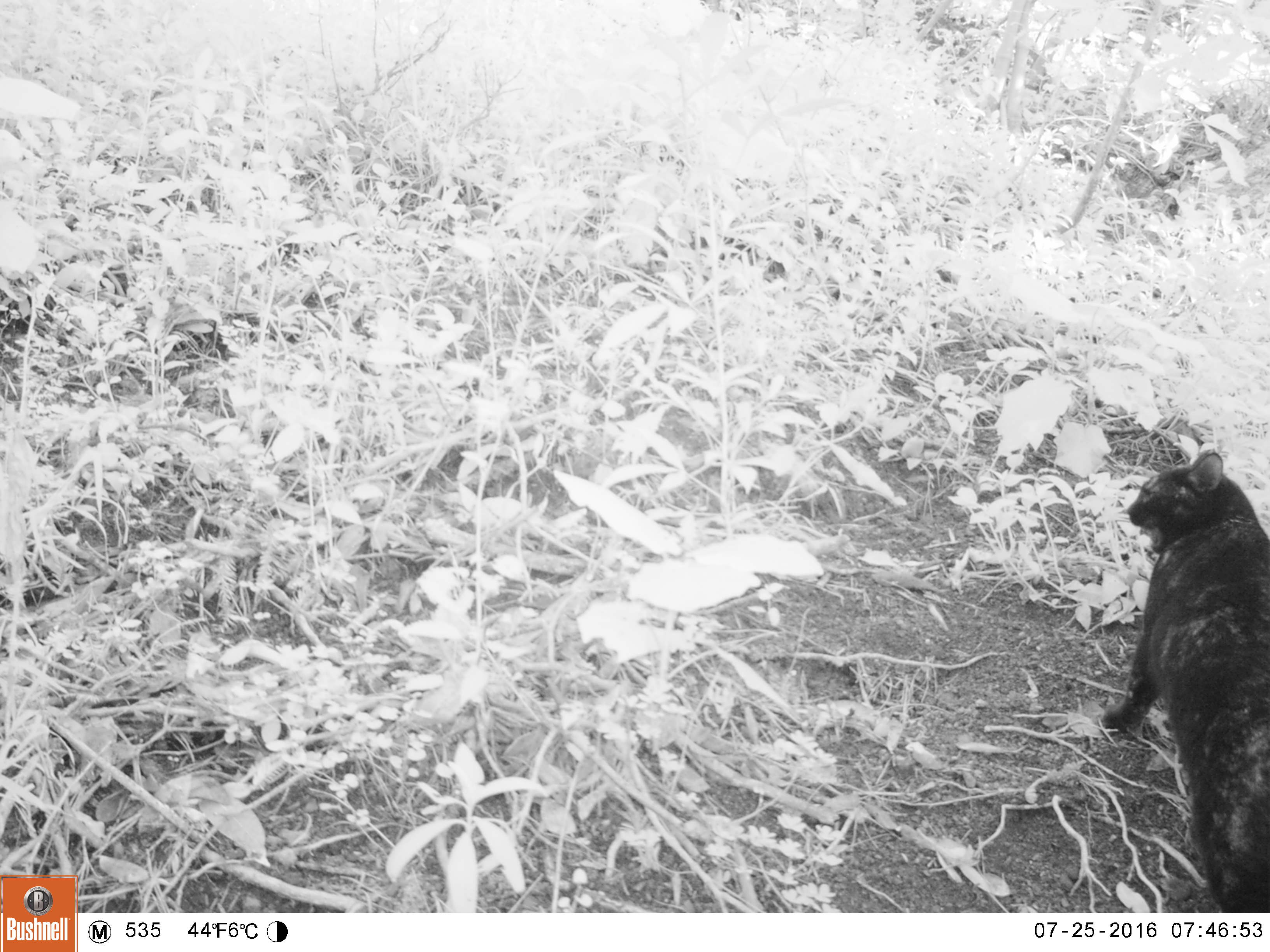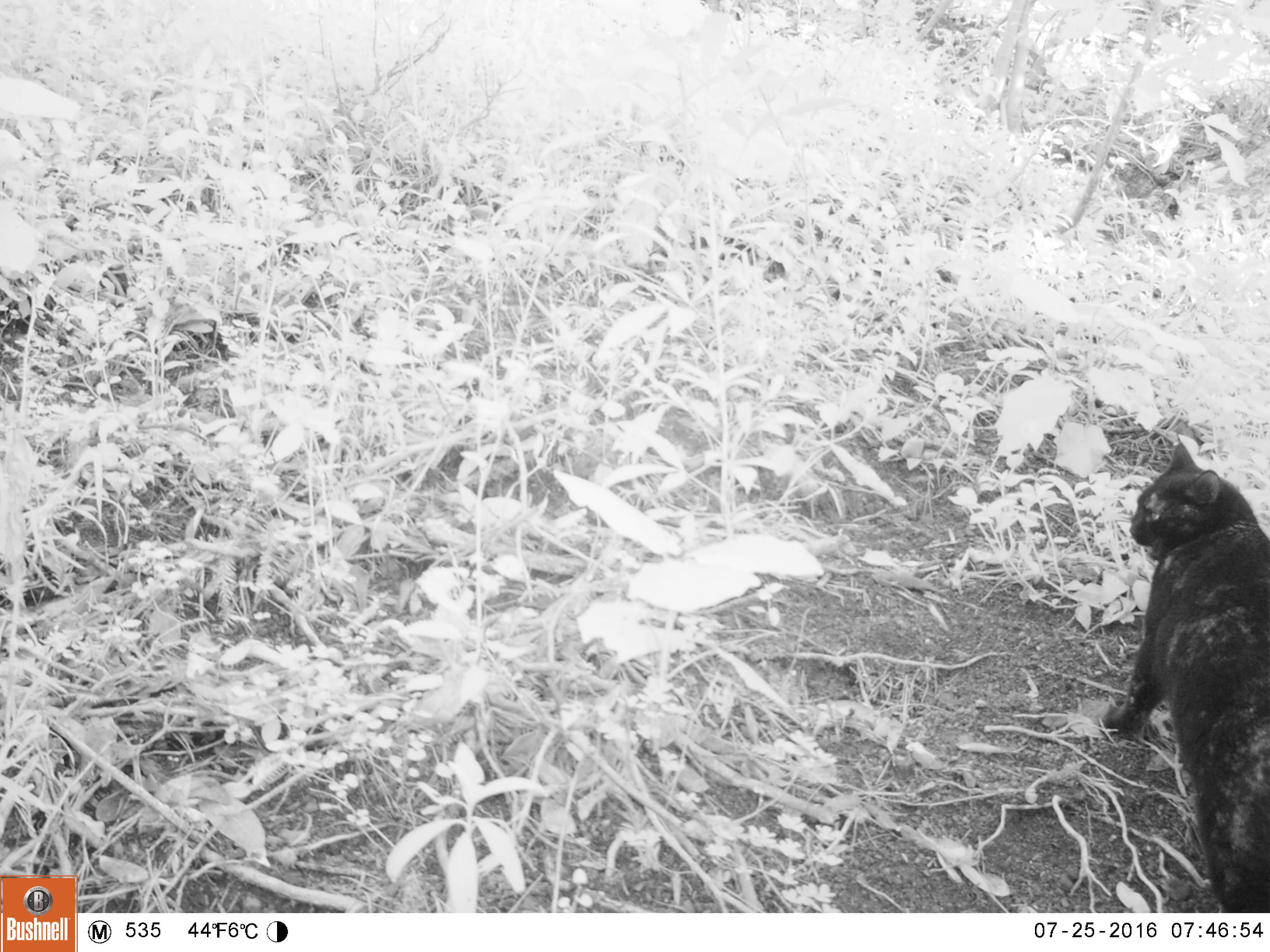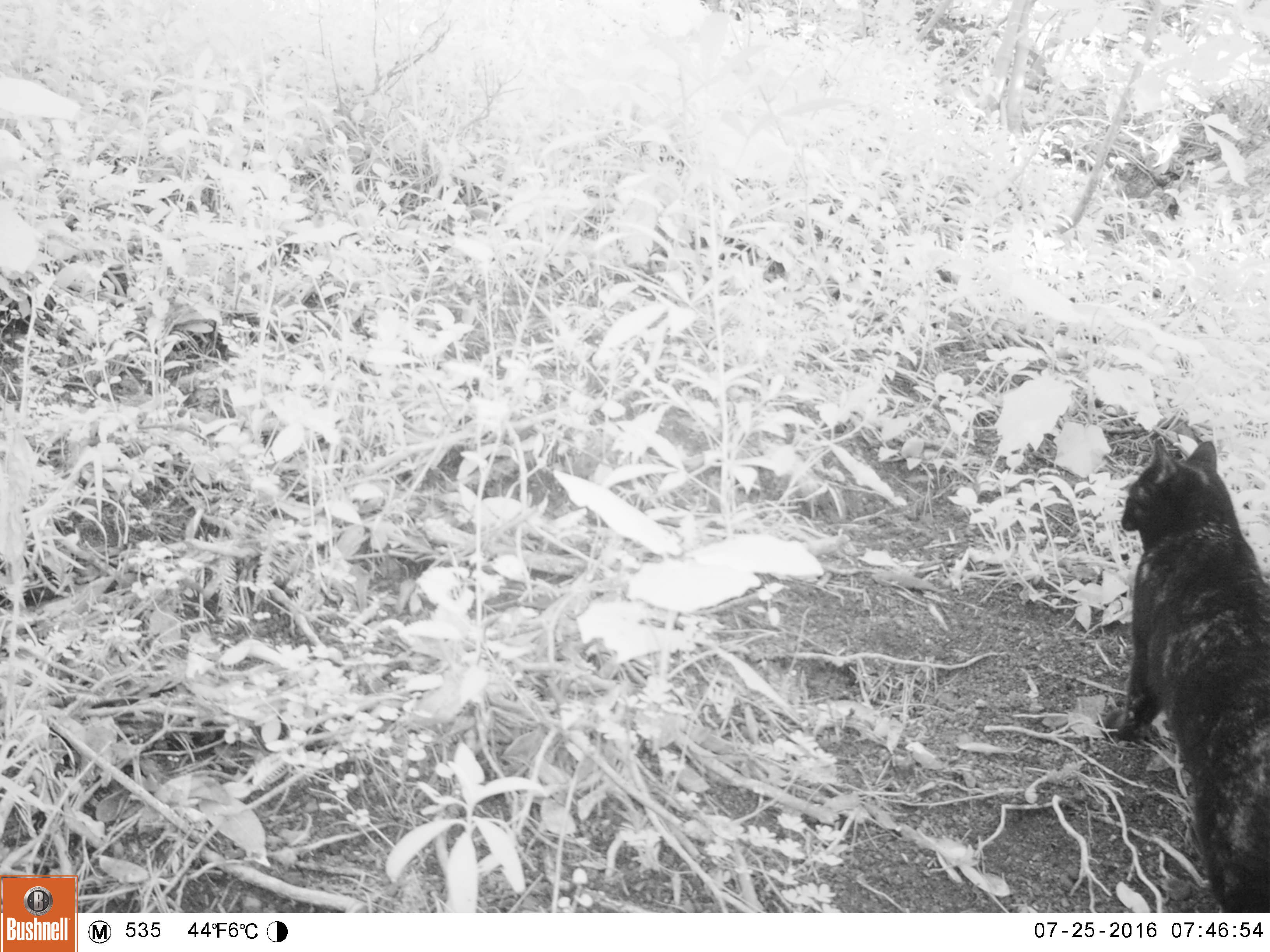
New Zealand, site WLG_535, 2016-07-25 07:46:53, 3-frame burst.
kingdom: Animalia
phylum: Chordata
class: Mammalia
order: Carnivora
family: Felidae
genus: Felis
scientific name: Felis catus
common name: domestic cat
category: cat